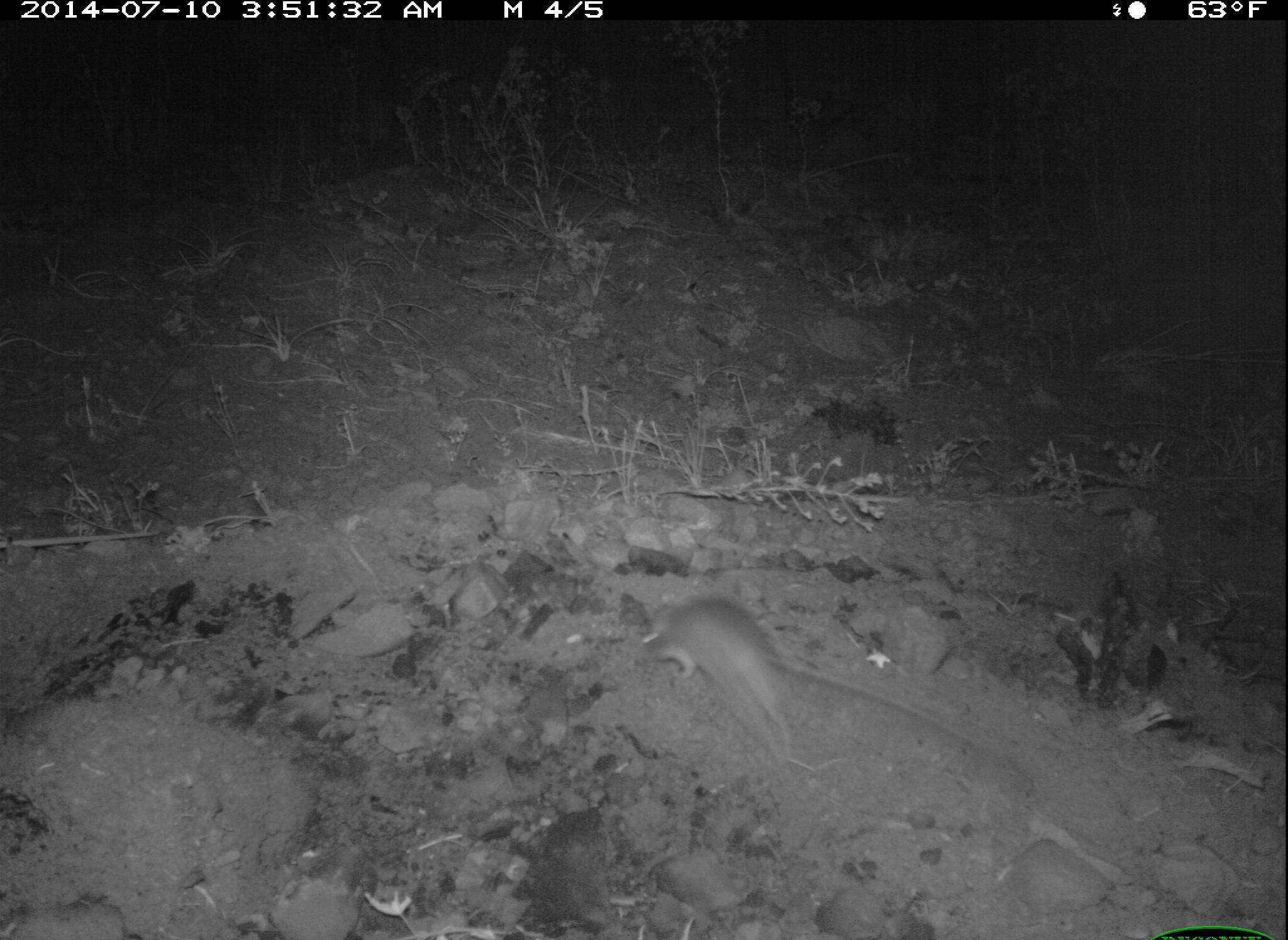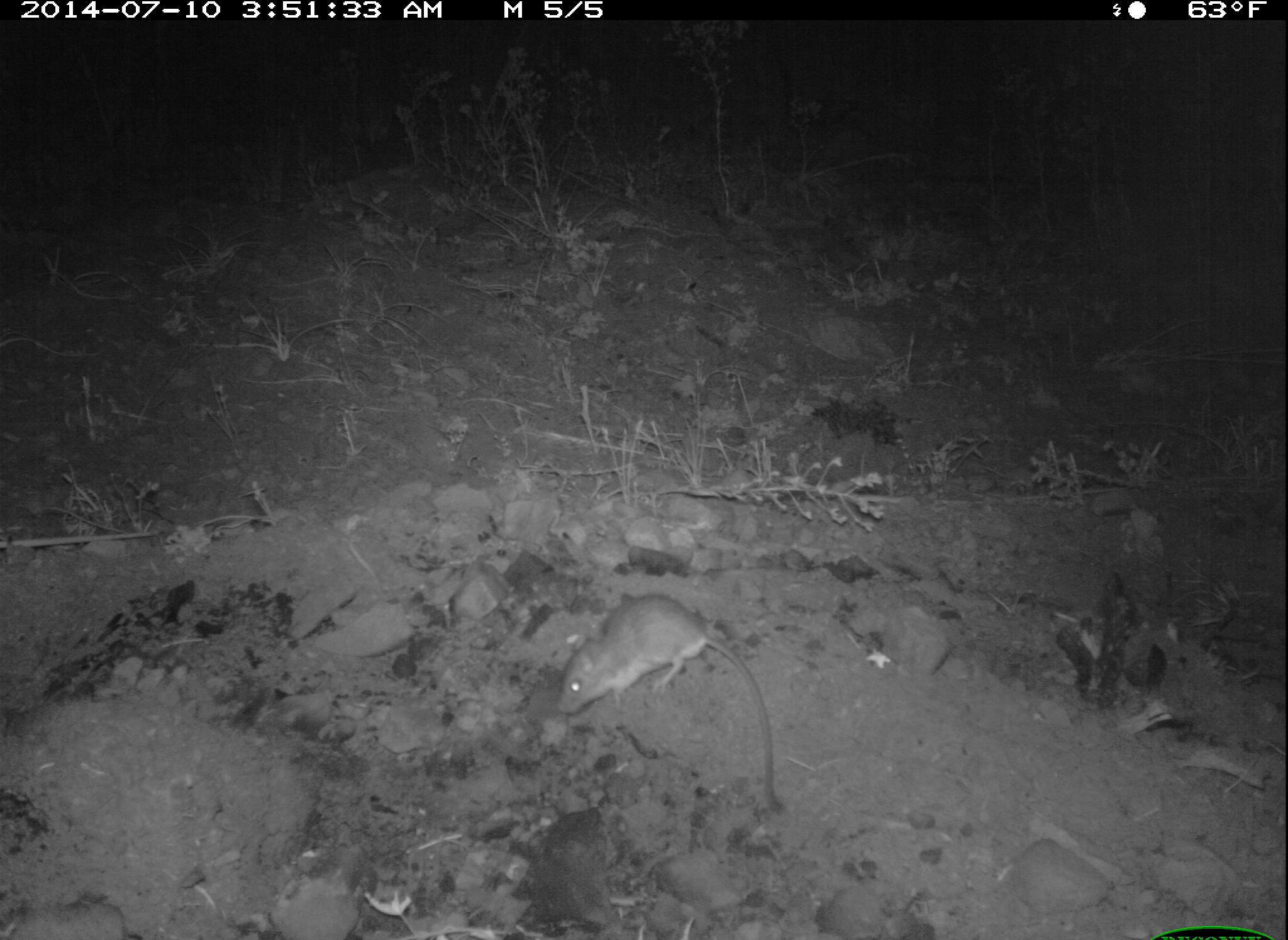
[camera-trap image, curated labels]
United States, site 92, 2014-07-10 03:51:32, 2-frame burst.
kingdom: Animalia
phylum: Chordata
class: Mammalia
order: Rodentia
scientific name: Rodentia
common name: rodent